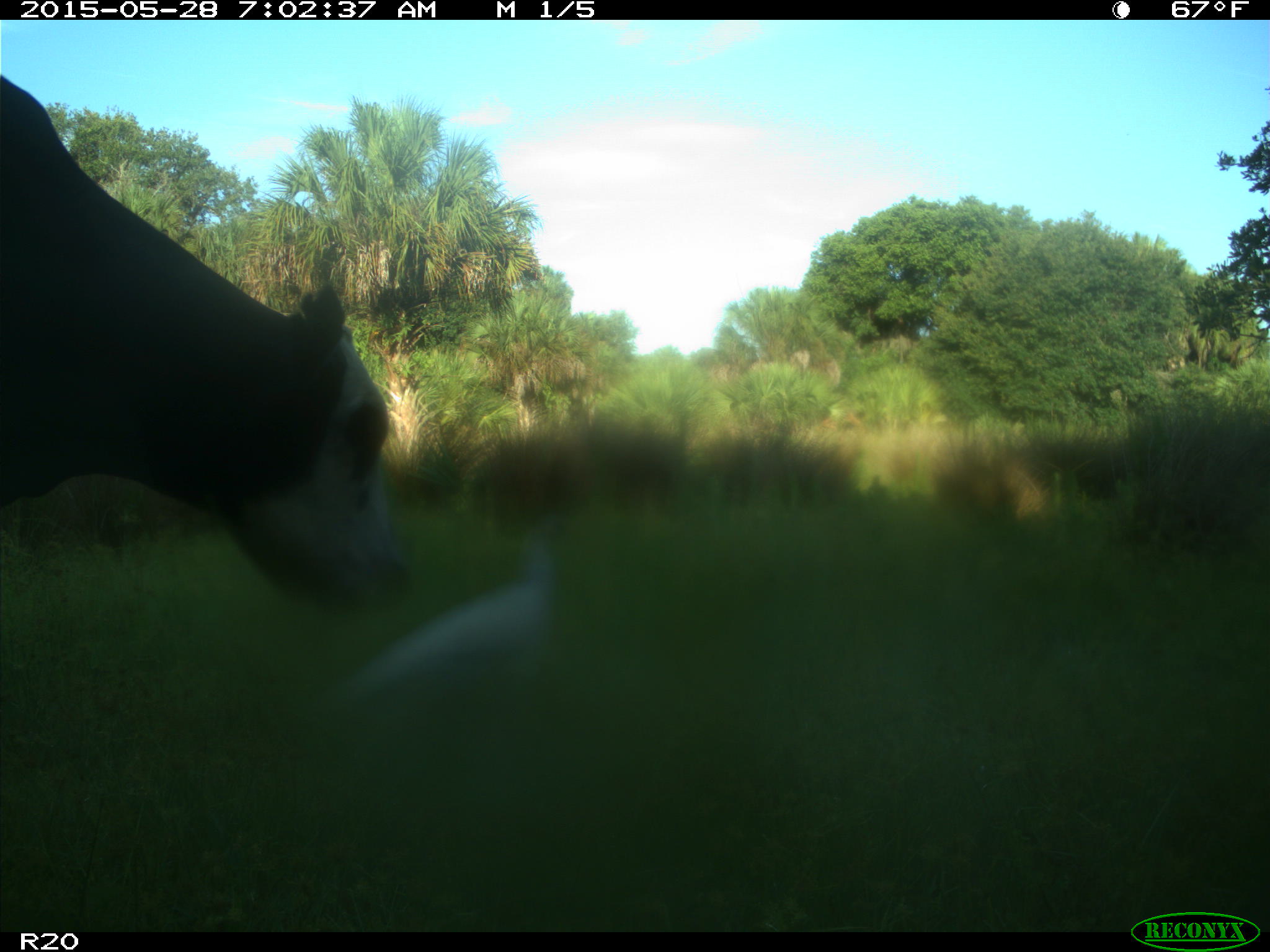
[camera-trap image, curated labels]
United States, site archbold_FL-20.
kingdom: Animalia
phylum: Chordata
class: Mammalia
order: Artiodactyla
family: Bovidae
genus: Bos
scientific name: Bos taurus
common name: domestic cow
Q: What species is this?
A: Bos taurus (domestic cow).